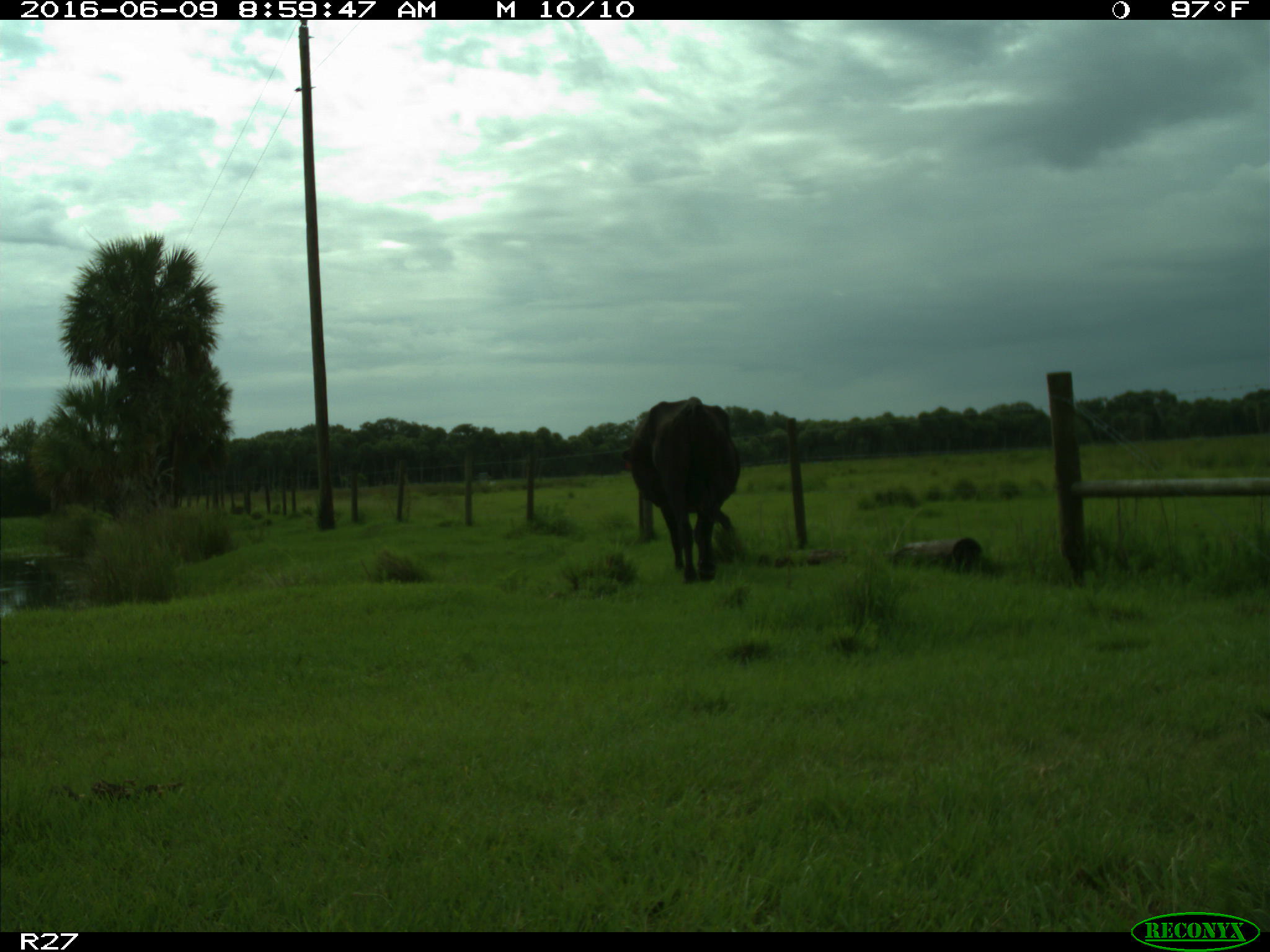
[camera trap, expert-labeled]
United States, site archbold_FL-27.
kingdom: Animalia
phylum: Chordata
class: Mammalia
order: Artiodactyla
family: Bovidae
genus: Bos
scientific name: Bos taurus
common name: domestic cow